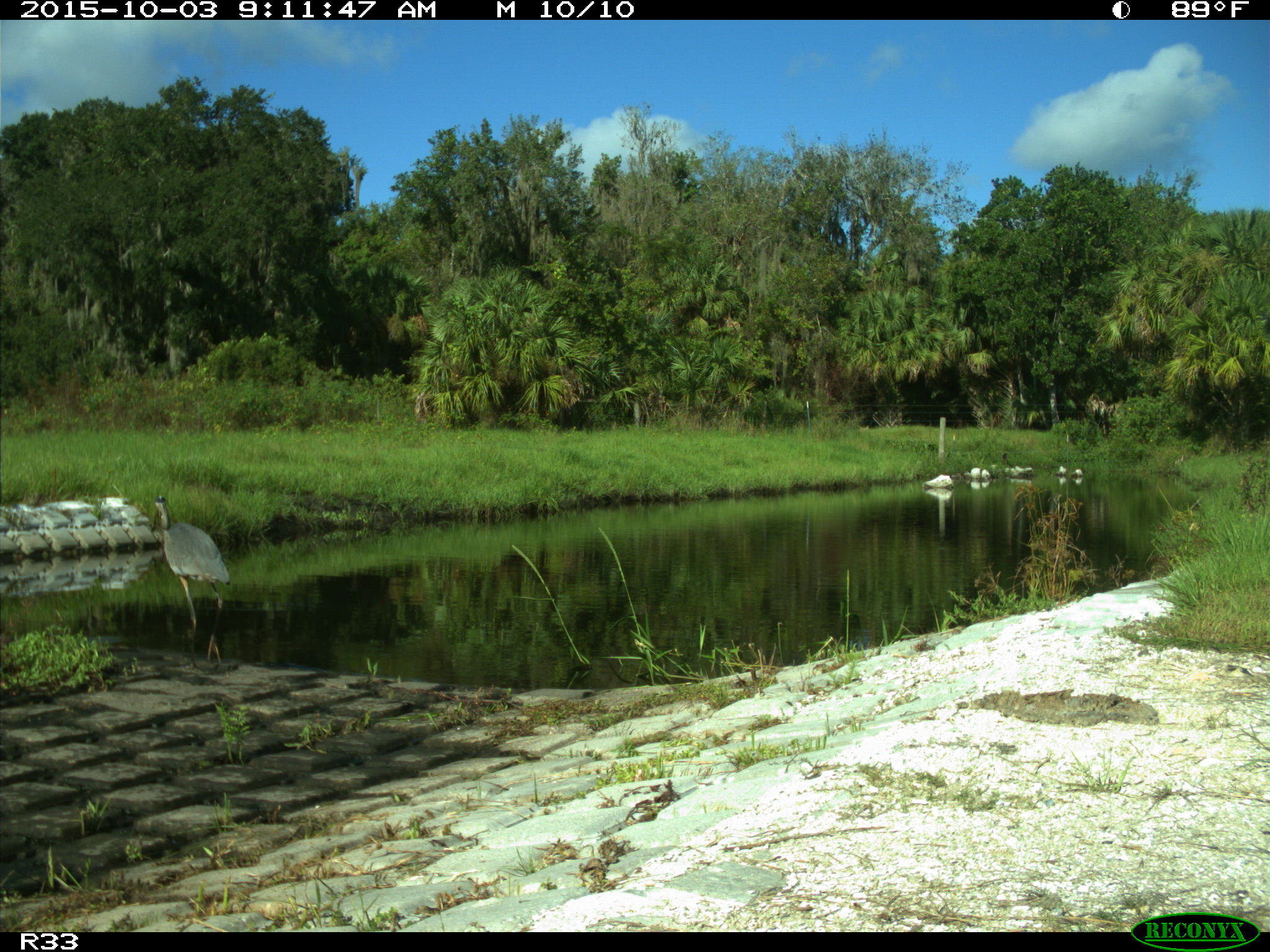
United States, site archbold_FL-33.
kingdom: Animalia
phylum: Chordata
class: Aves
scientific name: Aves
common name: birds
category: unidentified bird